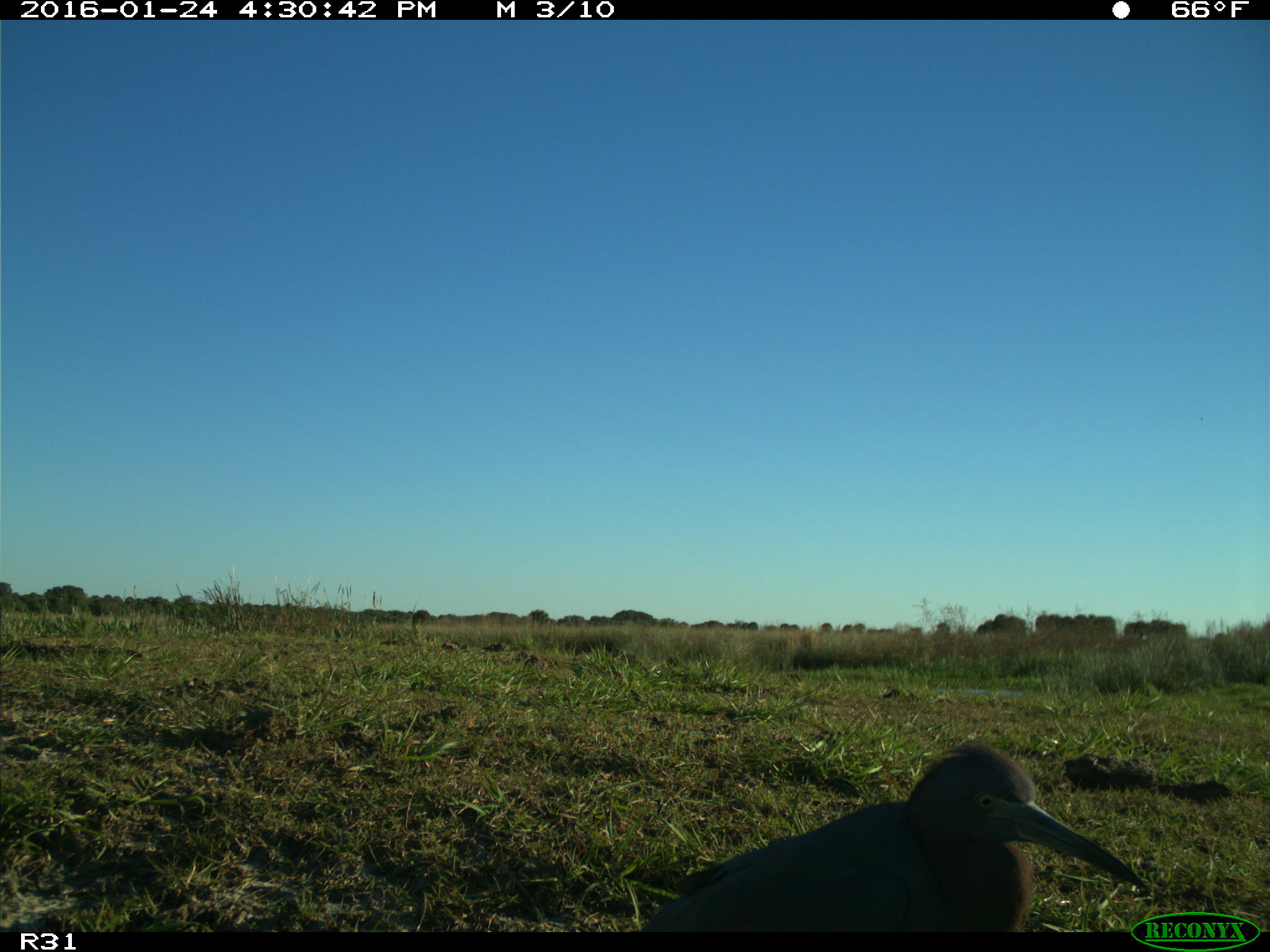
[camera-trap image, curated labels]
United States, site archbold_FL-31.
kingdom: Animalia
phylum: Chordata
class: Aves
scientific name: Aves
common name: birds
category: unidentified bird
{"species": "unidentified bird (birds) (Aves)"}